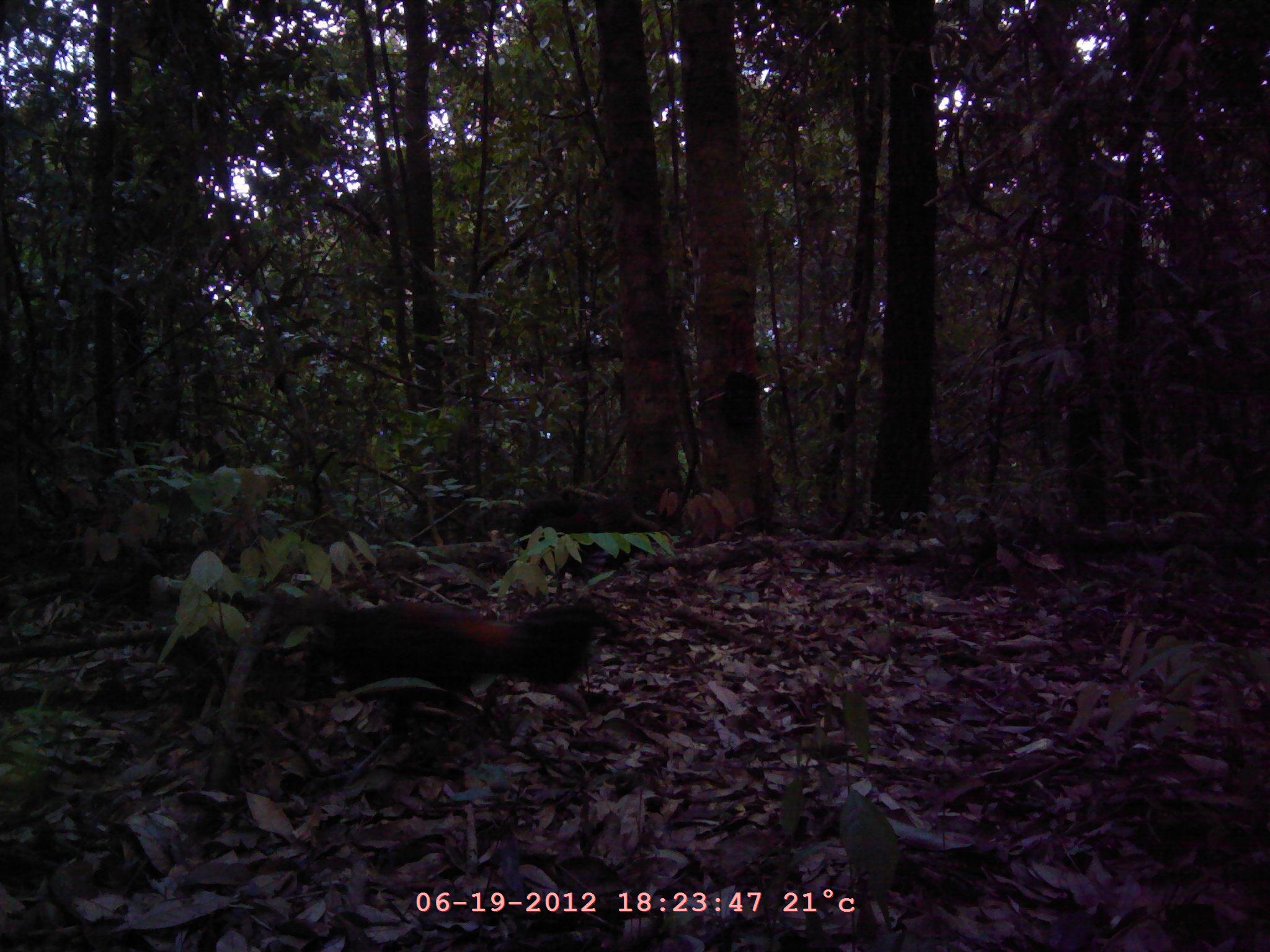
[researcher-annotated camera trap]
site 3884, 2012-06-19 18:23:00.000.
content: unidentified animal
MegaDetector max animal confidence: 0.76